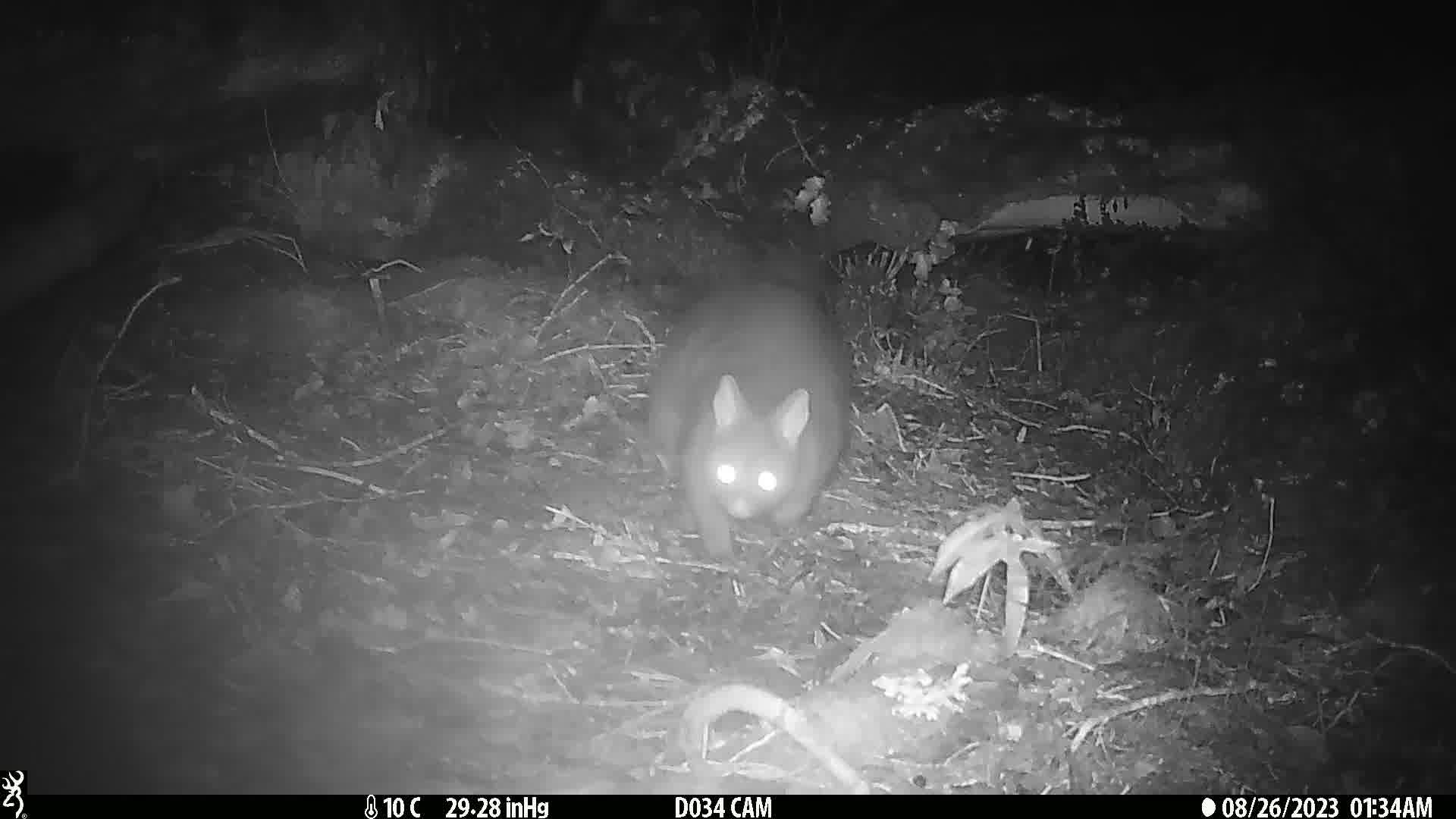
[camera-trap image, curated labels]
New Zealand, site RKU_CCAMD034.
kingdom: Animalia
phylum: Chordata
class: Mammalia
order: Diprotodontia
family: Phalangeridae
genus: Trichosurus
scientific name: Trichosurus vulpecula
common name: common brushtail possum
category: possum